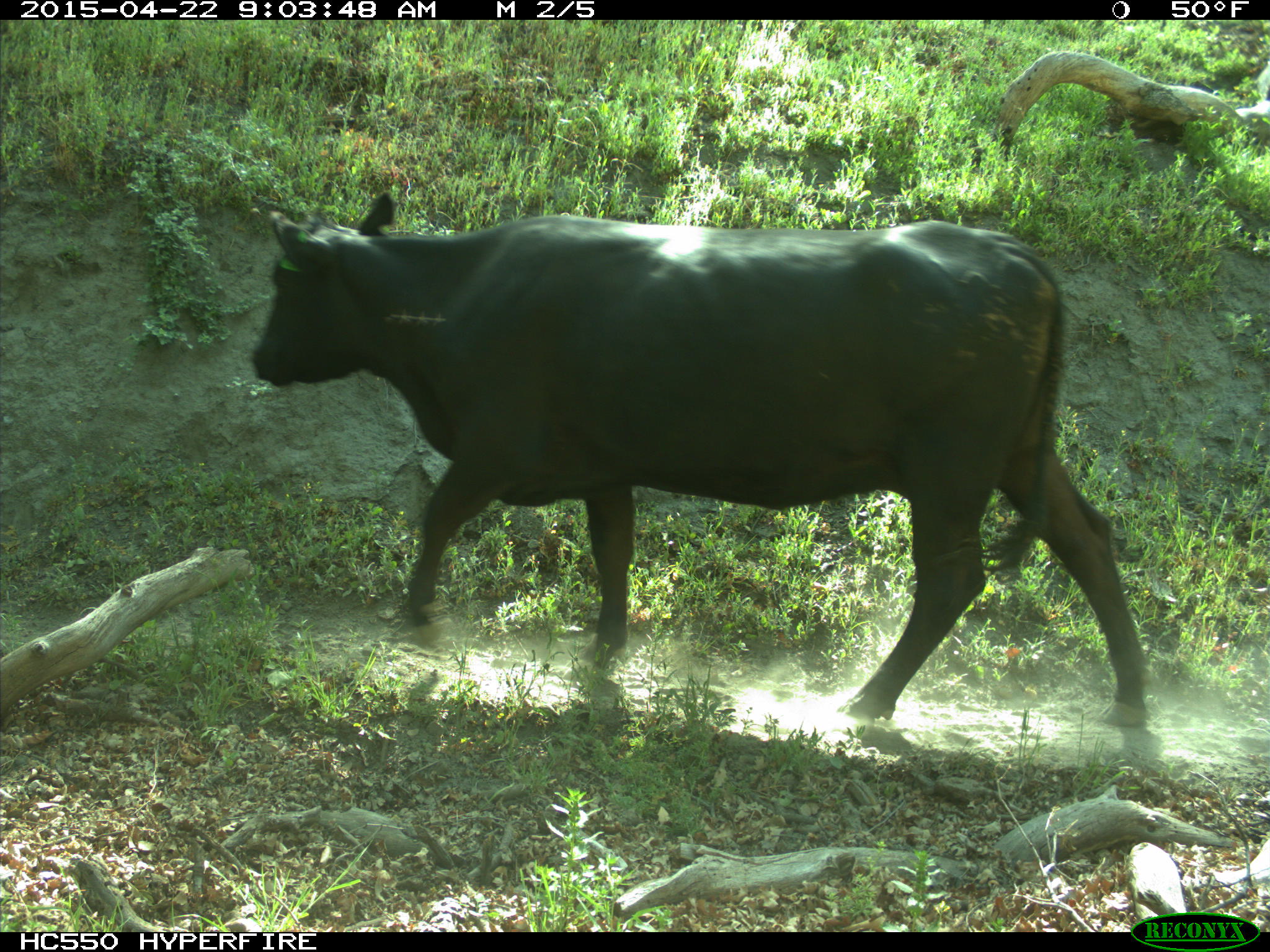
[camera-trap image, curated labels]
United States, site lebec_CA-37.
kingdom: Animalia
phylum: Chordata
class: Mammalia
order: Artiodactyla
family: Bovidae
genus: Bos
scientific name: Bos taurus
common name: domestic cow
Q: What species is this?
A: Bos taurus (domestic cow).